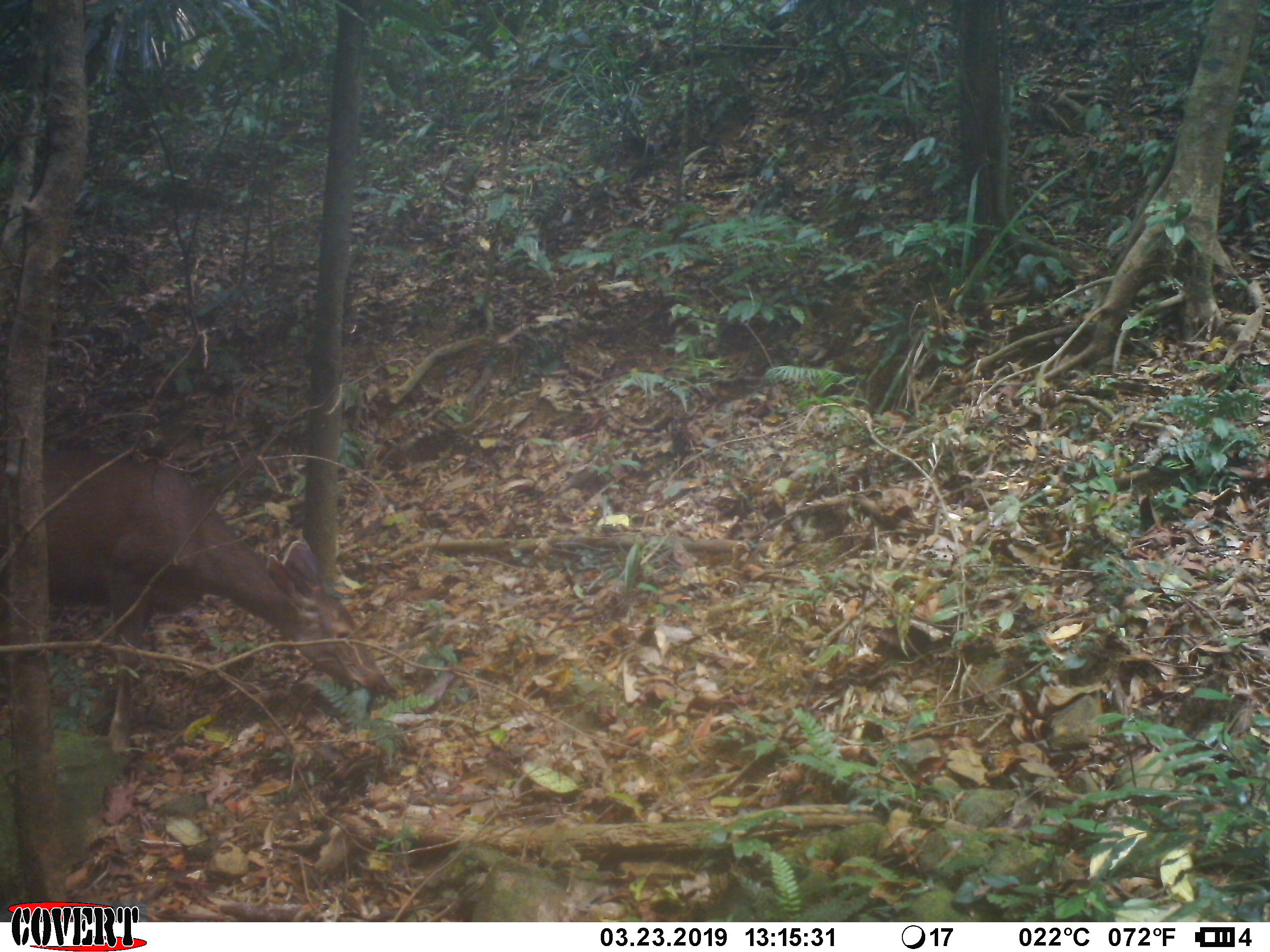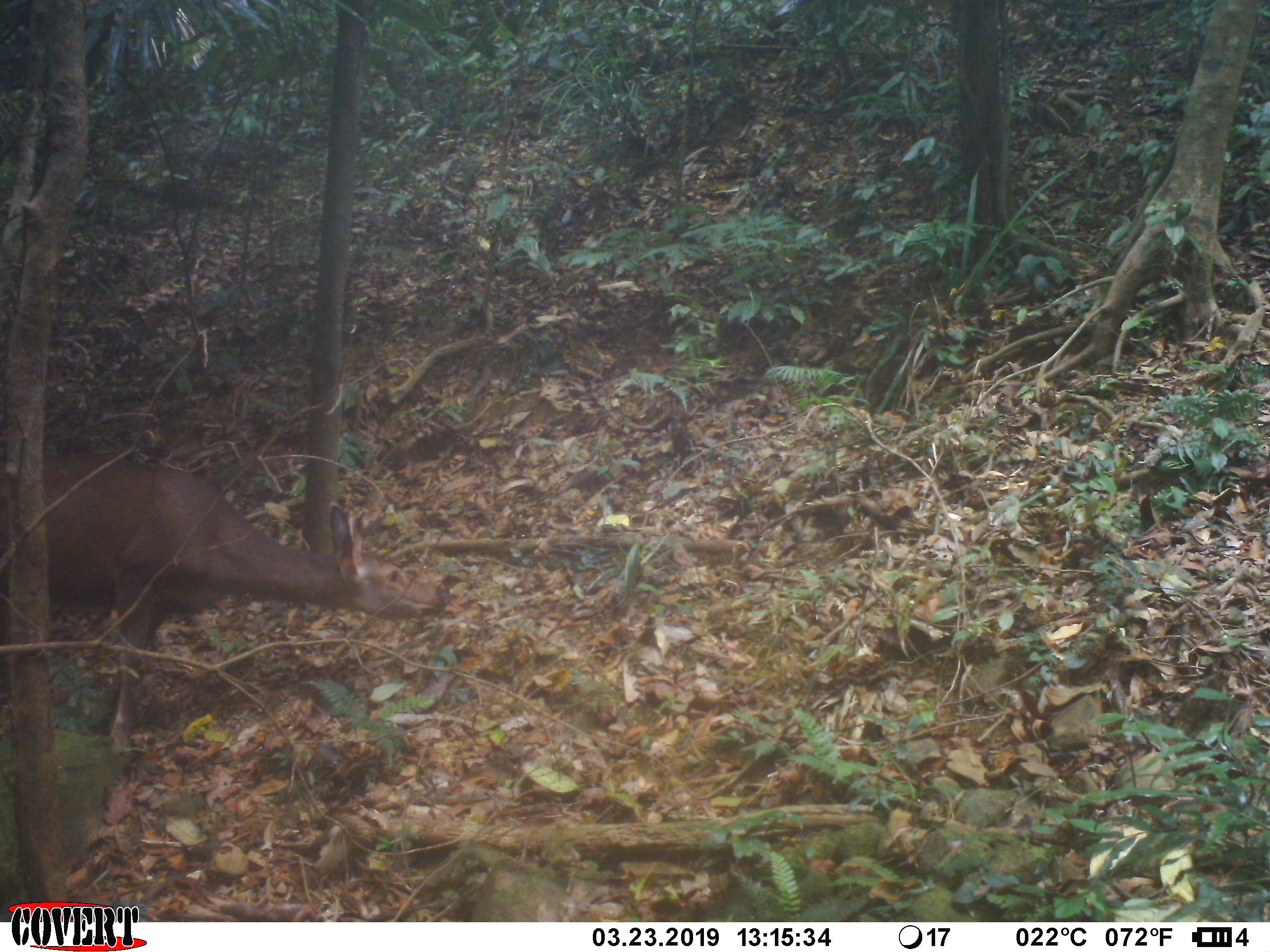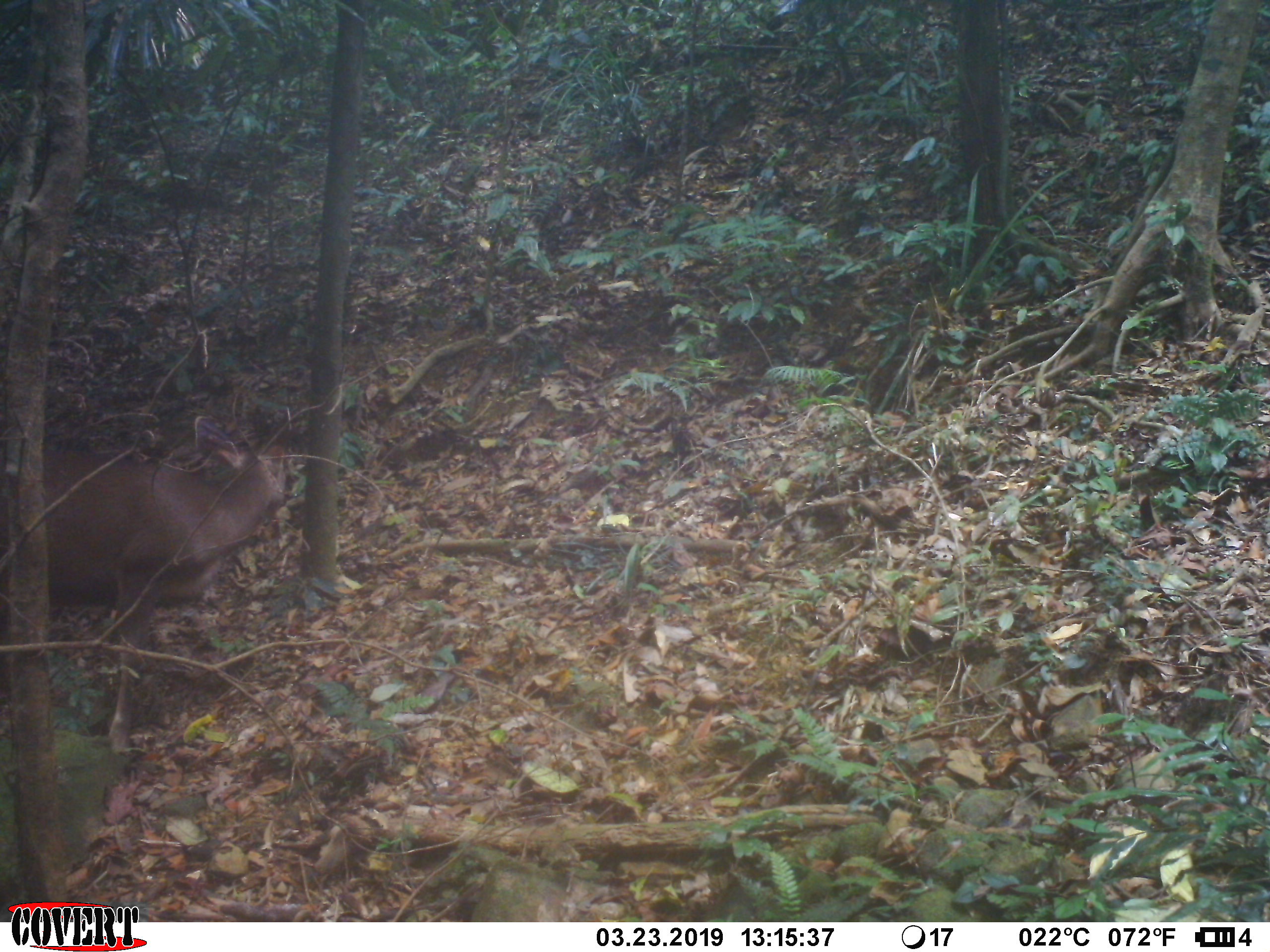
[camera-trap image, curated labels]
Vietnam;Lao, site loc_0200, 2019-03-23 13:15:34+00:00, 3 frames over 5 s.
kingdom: Animalia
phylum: Chordata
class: Mammalia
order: Artiodactyla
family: Cervidae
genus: Rusa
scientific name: Rusa unicolor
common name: sambar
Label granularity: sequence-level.